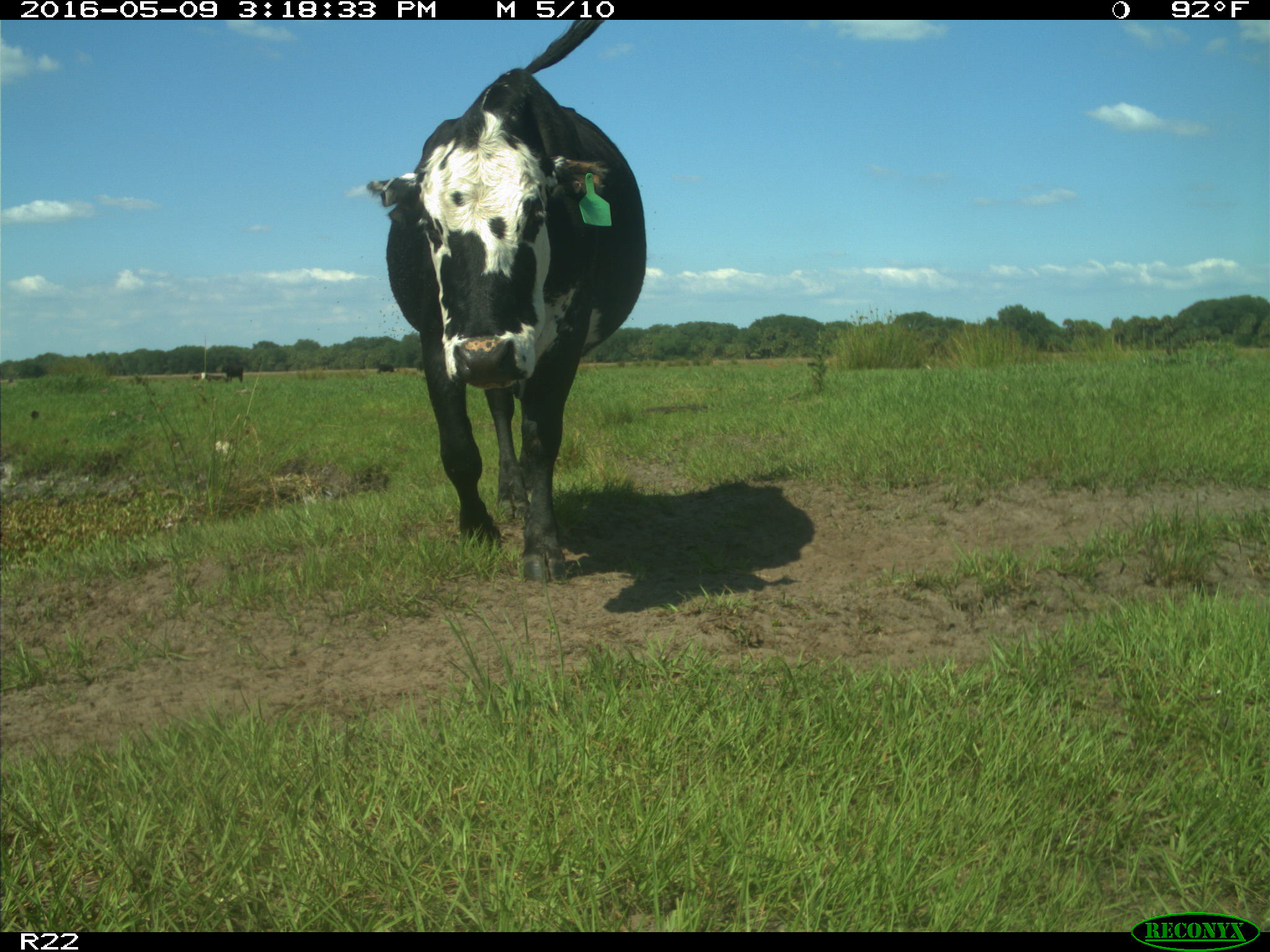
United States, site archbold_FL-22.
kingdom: Animalia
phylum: Chordata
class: Mammalia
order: Artiodactyla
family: Bovidae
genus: Bos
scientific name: Bos taurus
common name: domestic cow